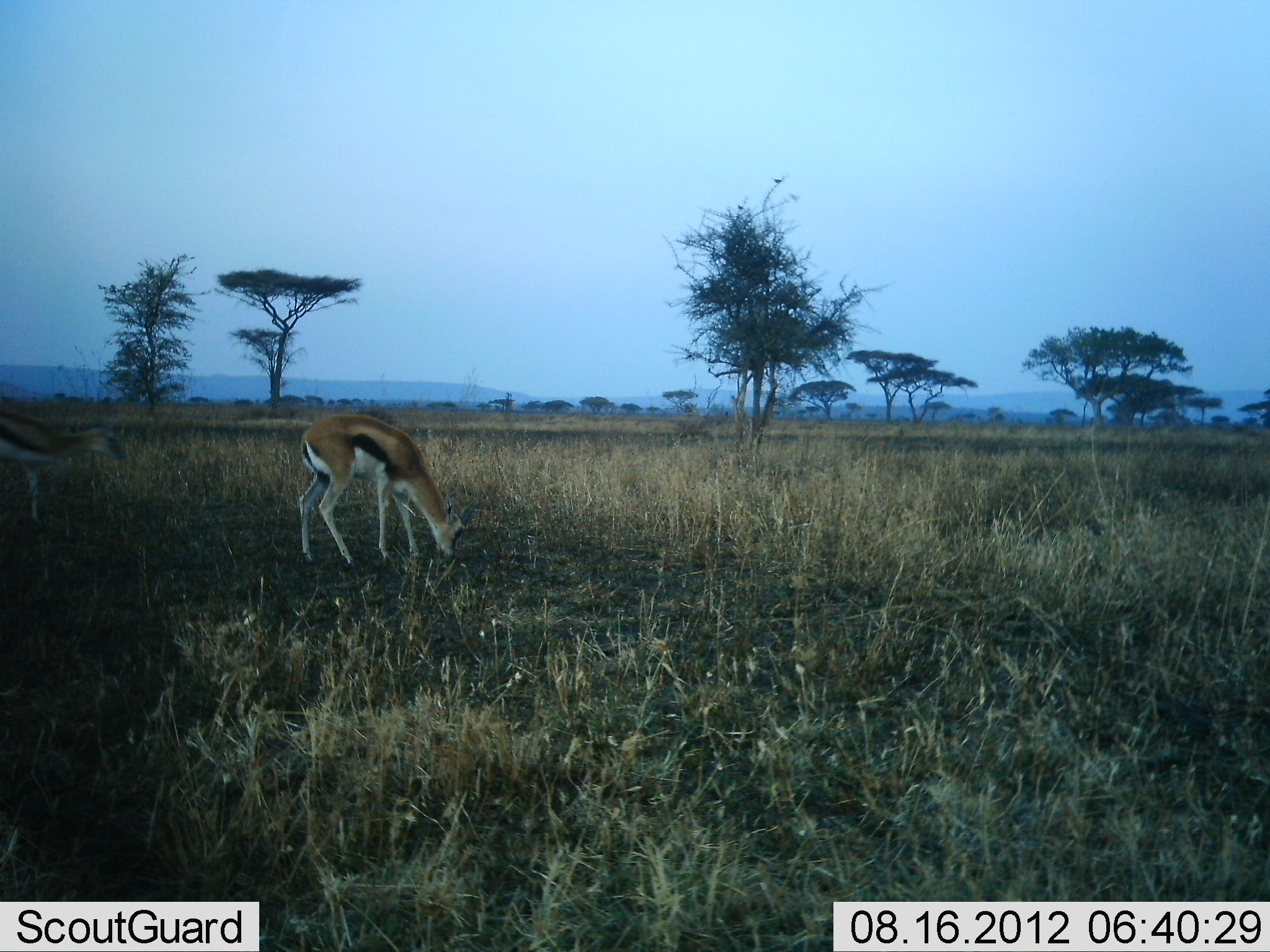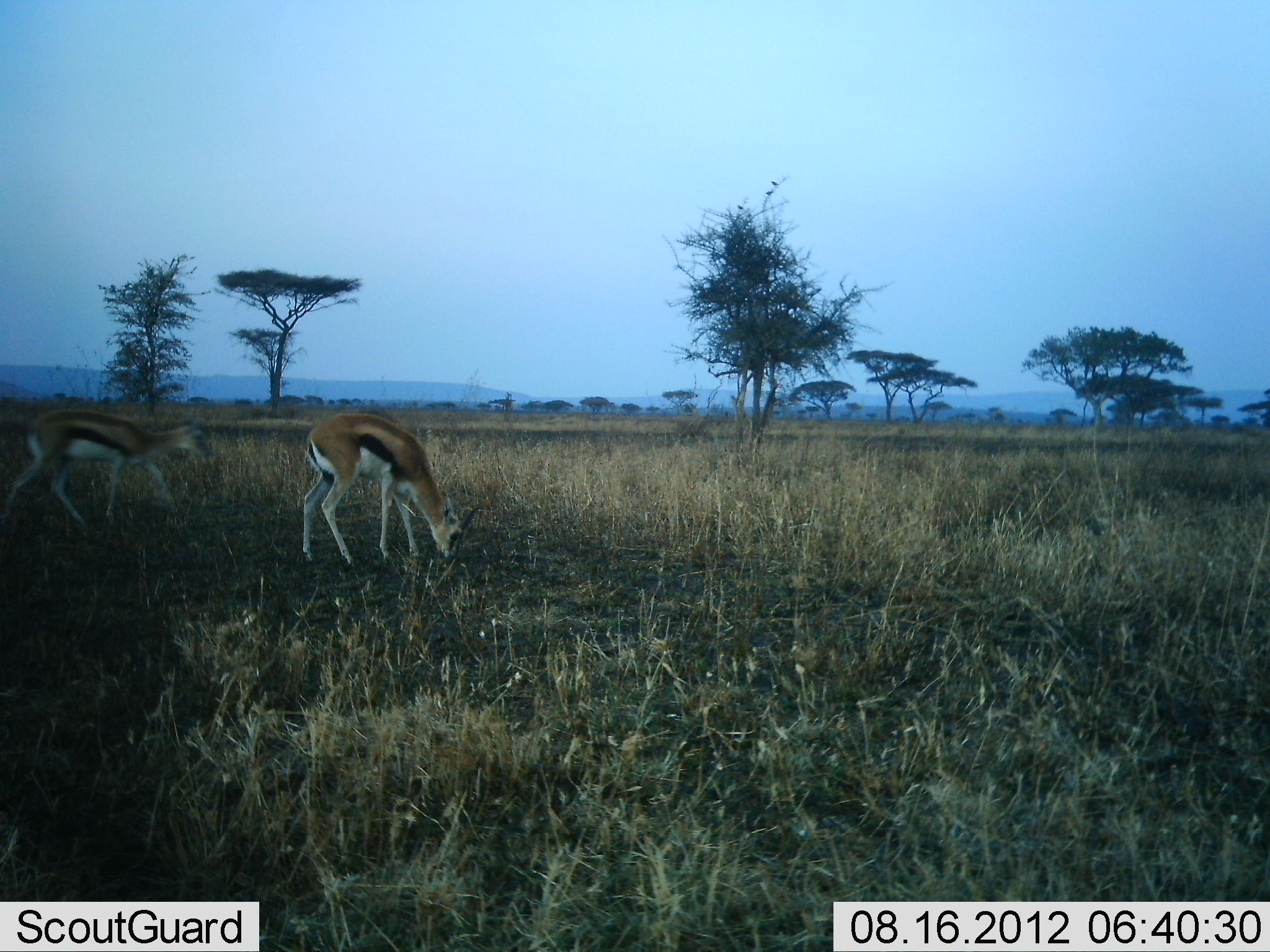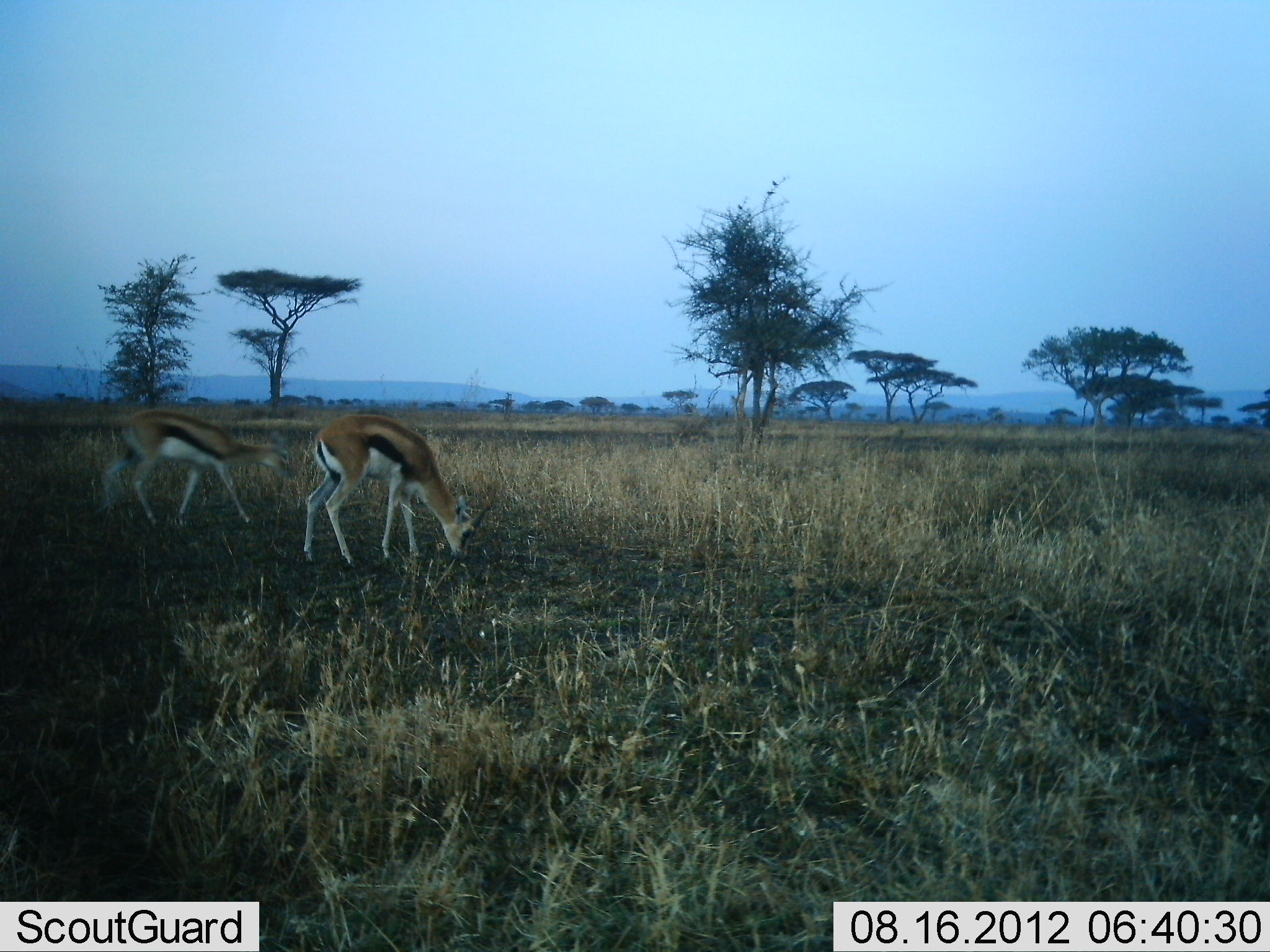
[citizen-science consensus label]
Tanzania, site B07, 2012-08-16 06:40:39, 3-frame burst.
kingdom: Animalia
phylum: Chordata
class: Mammalia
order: Artiodactyla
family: Bovidae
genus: Eudorcas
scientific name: Eudorcas thomsonii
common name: thomson's gazelle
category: gazellethomsons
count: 2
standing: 45%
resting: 0%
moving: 64%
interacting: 0%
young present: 0%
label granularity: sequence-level